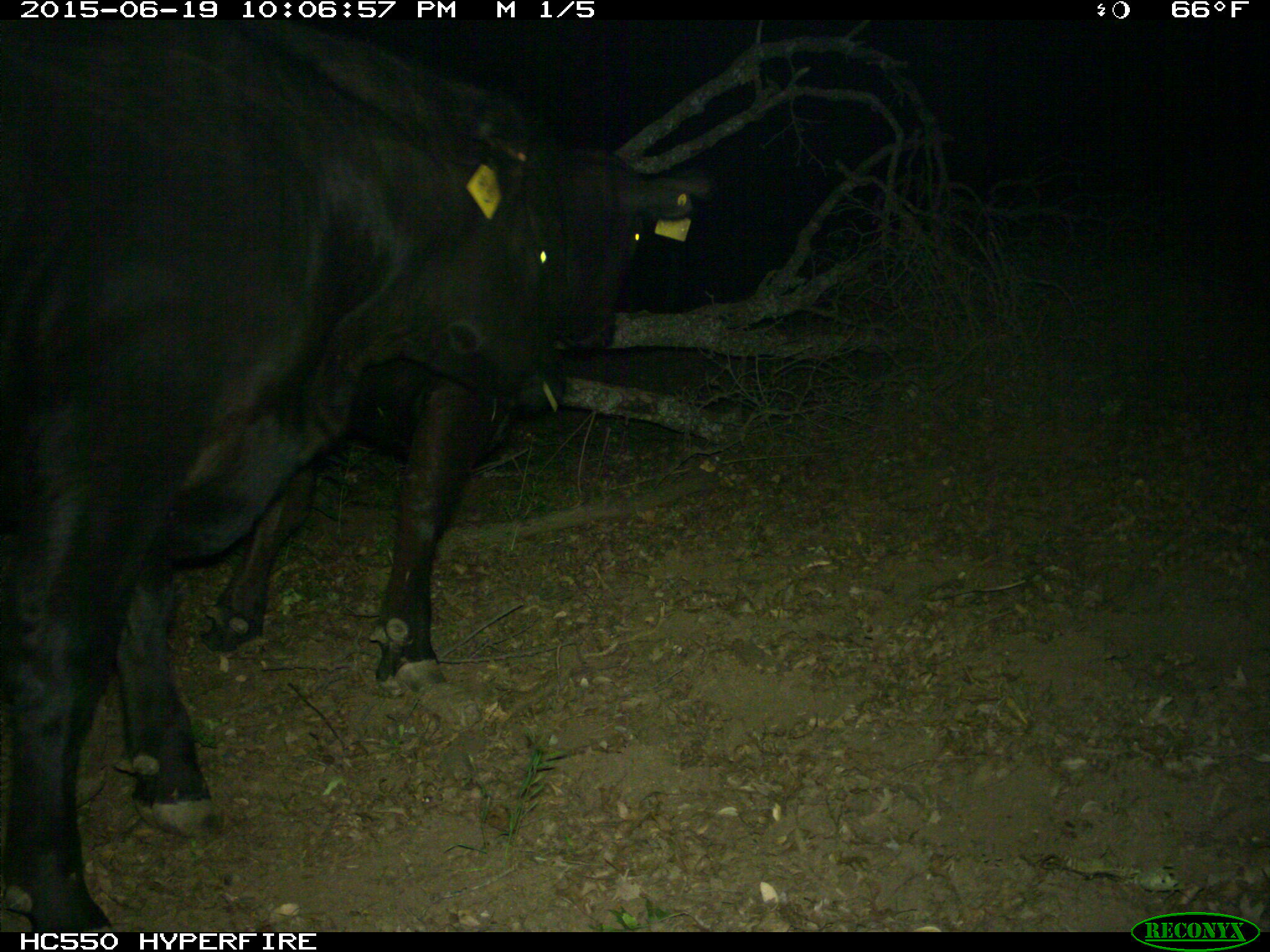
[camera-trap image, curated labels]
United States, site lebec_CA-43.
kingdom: Animalia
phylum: Chordata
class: Mammalia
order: Artiodactyla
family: Bovidae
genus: Bos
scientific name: Bos taurus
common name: domestic cow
Bos taurus (domestic cow).